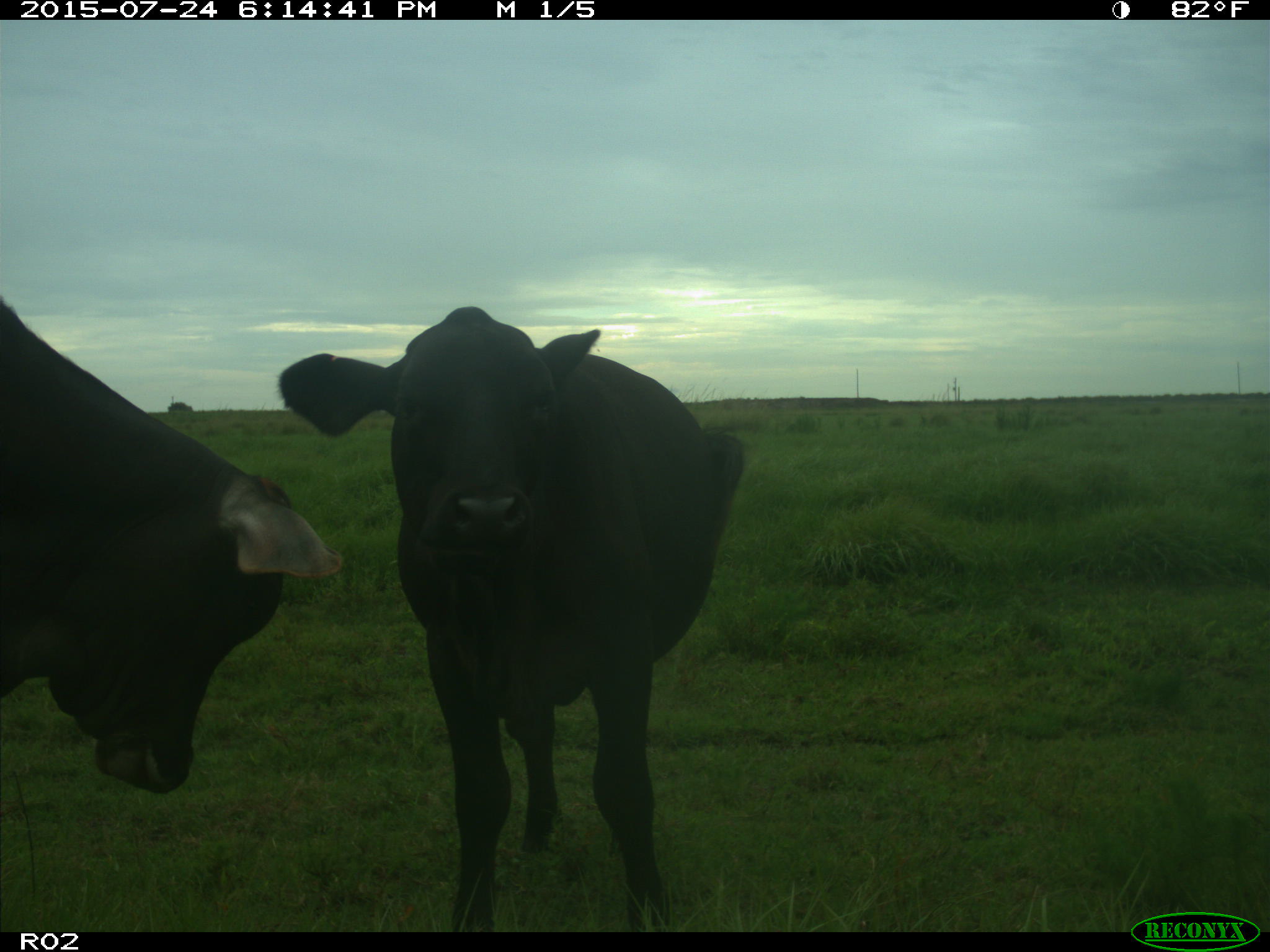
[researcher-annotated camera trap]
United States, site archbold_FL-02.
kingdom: Animalia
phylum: Chordata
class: Mammalia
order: Artiodactyla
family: Bovidae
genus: Bos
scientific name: Bos taurus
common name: domestic cow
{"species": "Bos taurus (domestic cow)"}